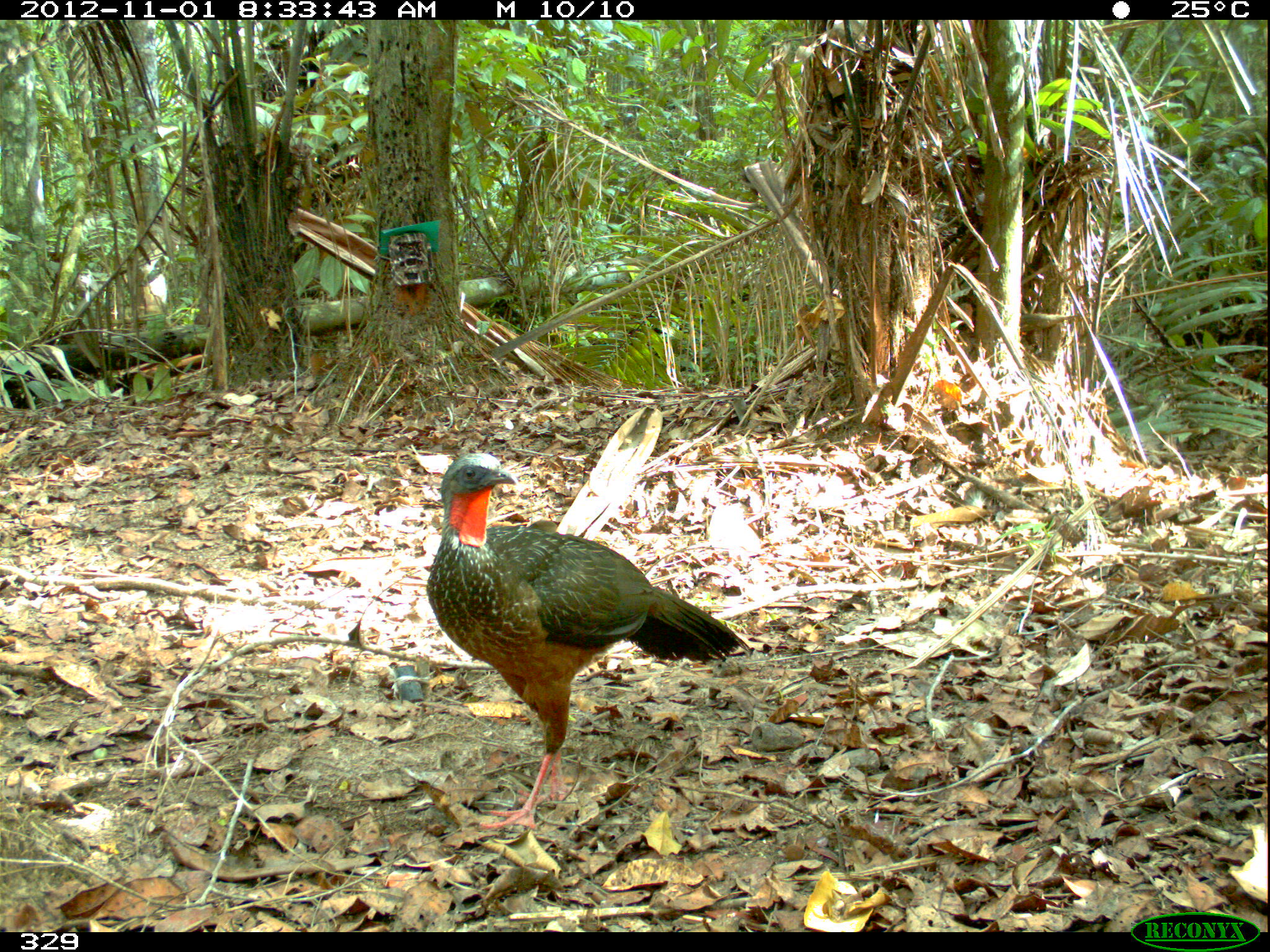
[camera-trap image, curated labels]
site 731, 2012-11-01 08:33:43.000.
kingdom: Animalia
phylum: Chordata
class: Aves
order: Galliformes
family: Cracidae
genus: Penelope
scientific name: Penelope jacquacu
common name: spix's guan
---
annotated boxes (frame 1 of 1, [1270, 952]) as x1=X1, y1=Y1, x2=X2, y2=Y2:
penelope jacquacu: x1=425, y1=451, x2=752, y2=830